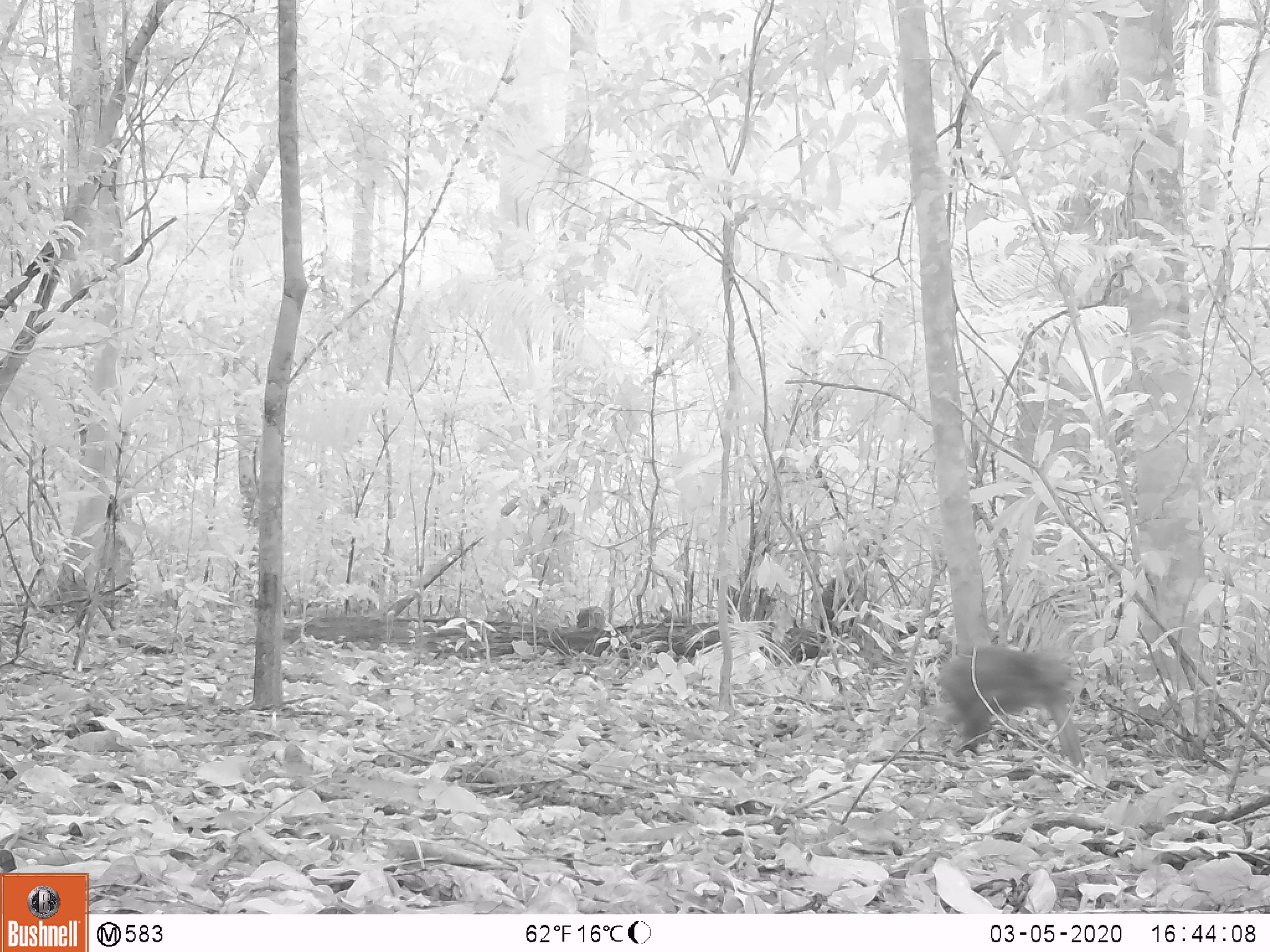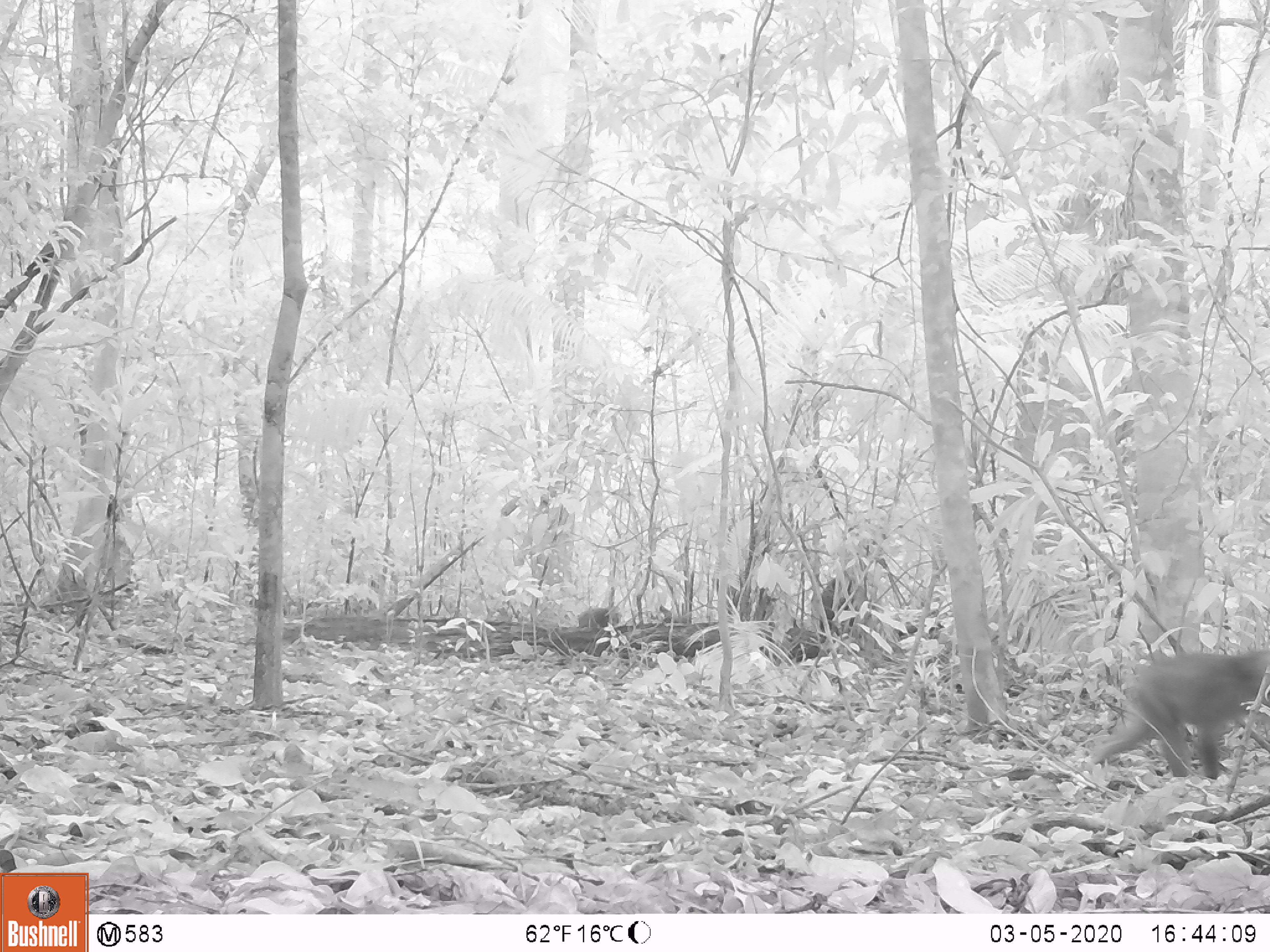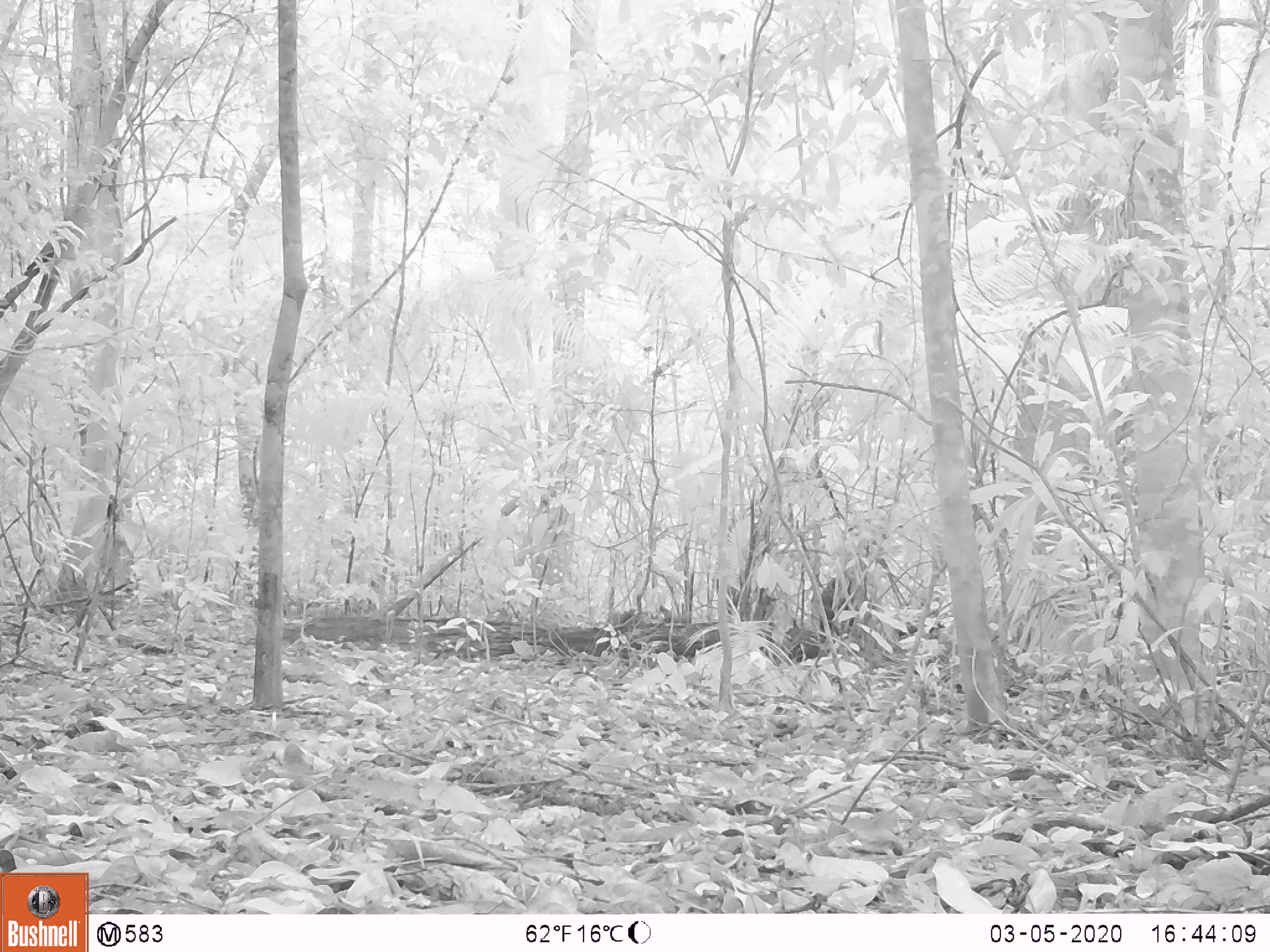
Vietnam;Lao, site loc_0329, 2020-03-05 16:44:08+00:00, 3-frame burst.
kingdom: Animalia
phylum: Chordata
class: Mammalia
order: Primates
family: Cercopithecidae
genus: Macaca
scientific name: Macaca arctoides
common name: stump-tailed macaque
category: stump tailed macaque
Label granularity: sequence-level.